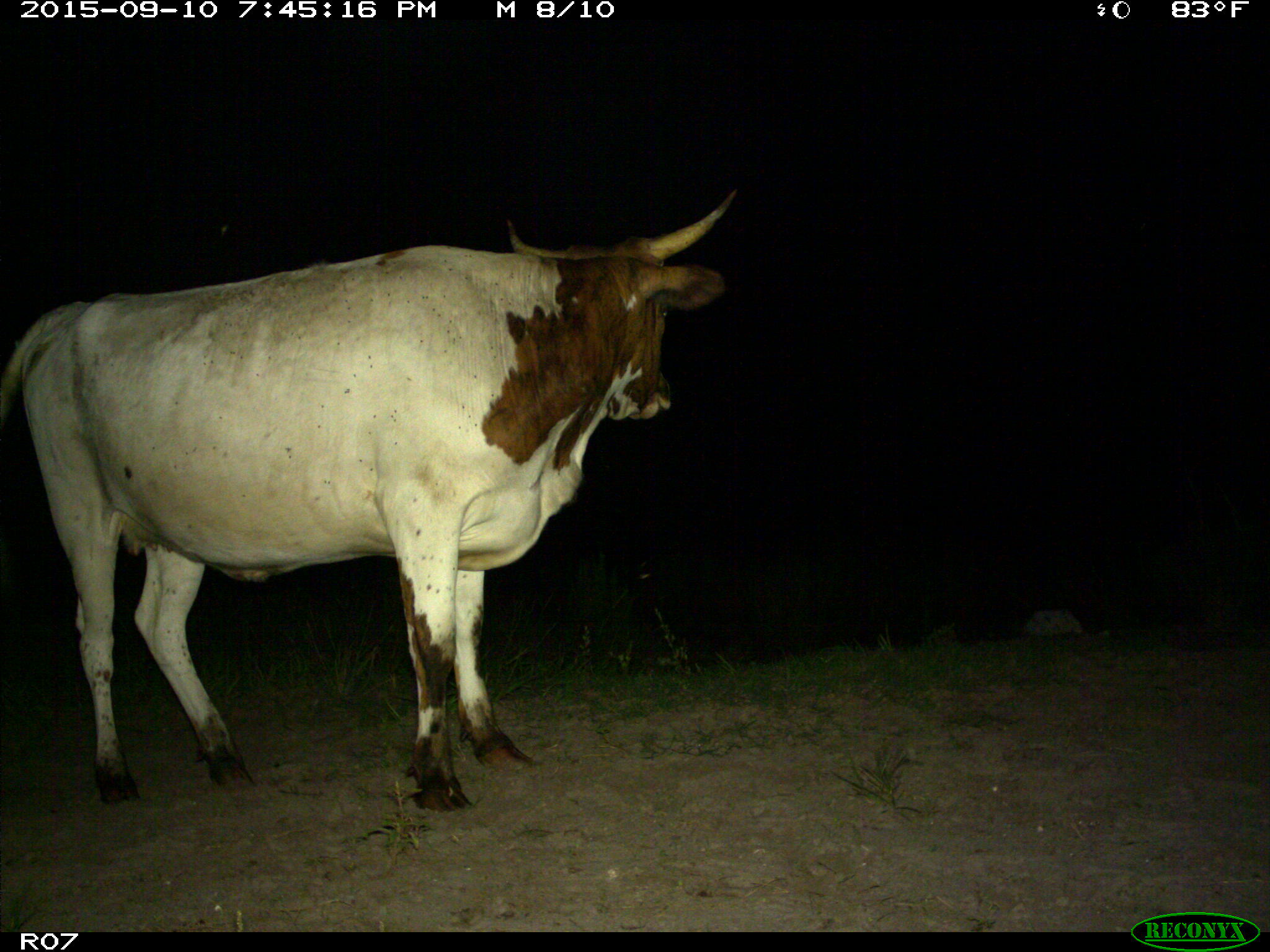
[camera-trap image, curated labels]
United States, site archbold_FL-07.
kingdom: Animalia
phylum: Chordata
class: Mammalia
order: Artiodactyla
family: Bovidae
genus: Bos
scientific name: Bos taurus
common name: domestic cow